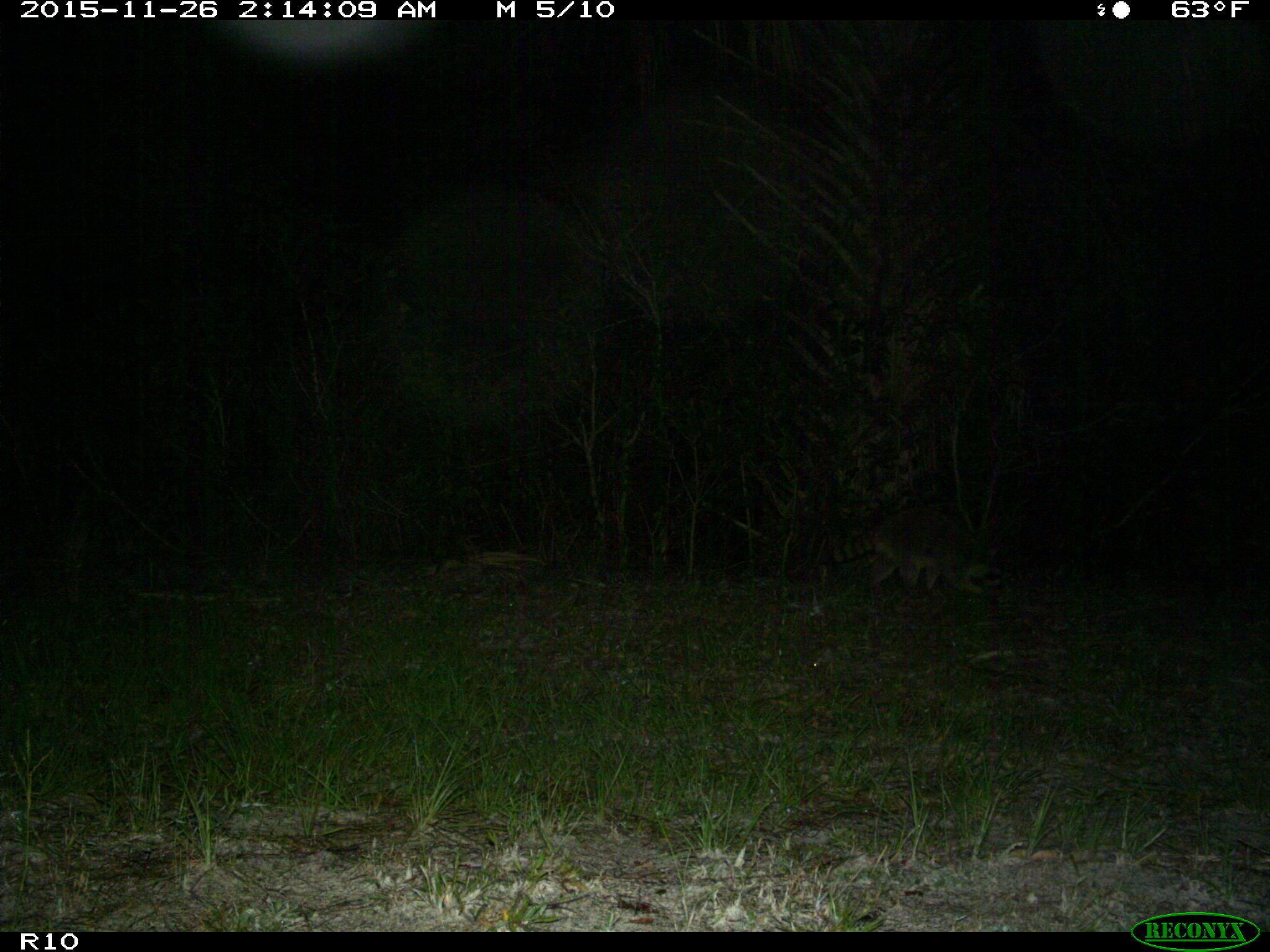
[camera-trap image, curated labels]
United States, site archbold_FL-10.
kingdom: Animalia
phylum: Chordata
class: Mammalia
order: Carnivora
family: Procyonidae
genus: Procyon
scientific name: Procyon lotor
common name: common raccoon